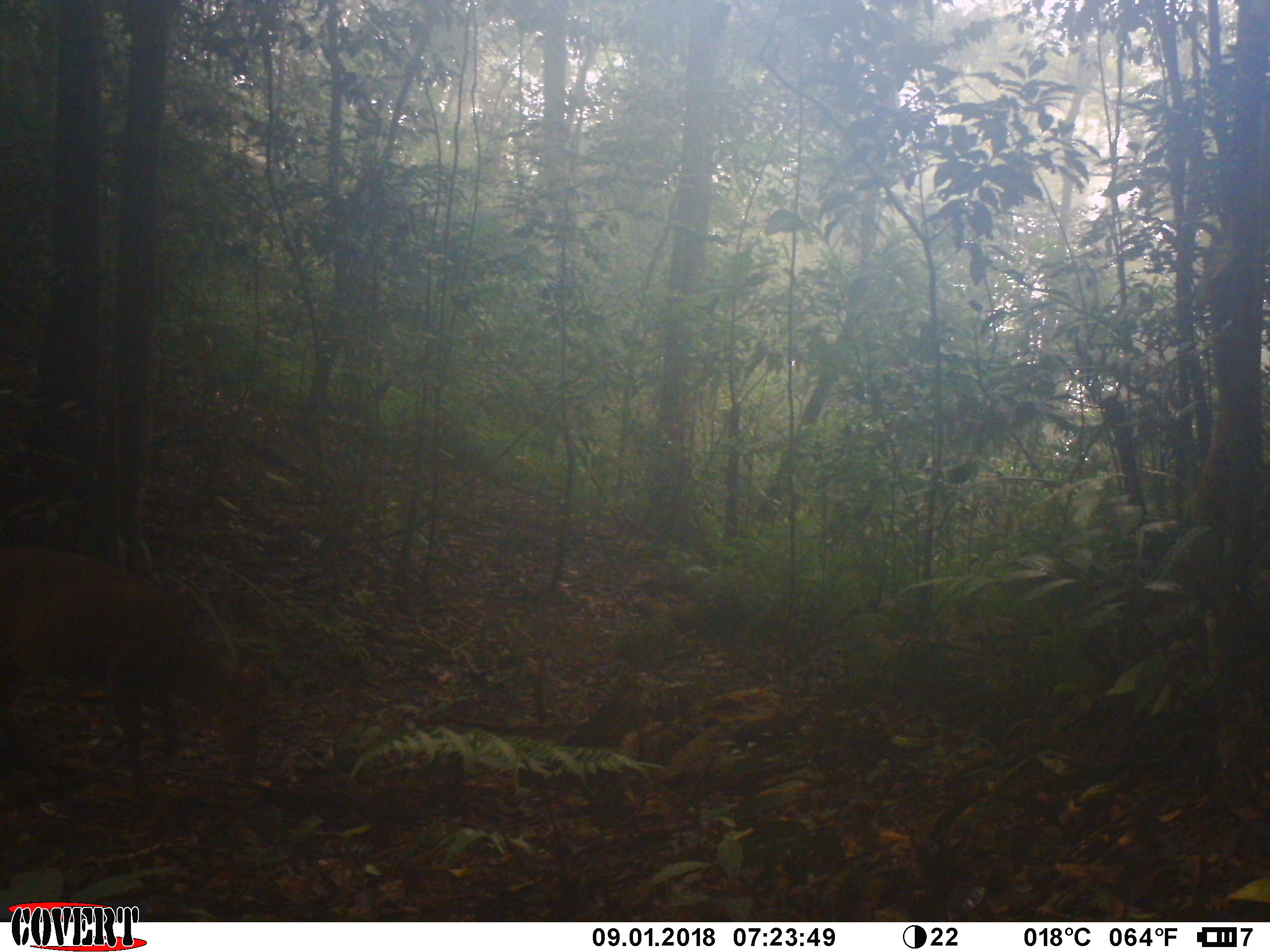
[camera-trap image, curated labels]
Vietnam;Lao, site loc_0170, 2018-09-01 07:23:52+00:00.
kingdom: Animalia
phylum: Chordata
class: Mammalia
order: Artiodactyla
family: Cervidae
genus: Muntiacus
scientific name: Muntiacus vuquangensis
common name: large-antlered muntjac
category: large antlered muntjac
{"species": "large antlered muntjac (large-antlered muntjac) (Muntiacus vuquangensis)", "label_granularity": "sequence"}